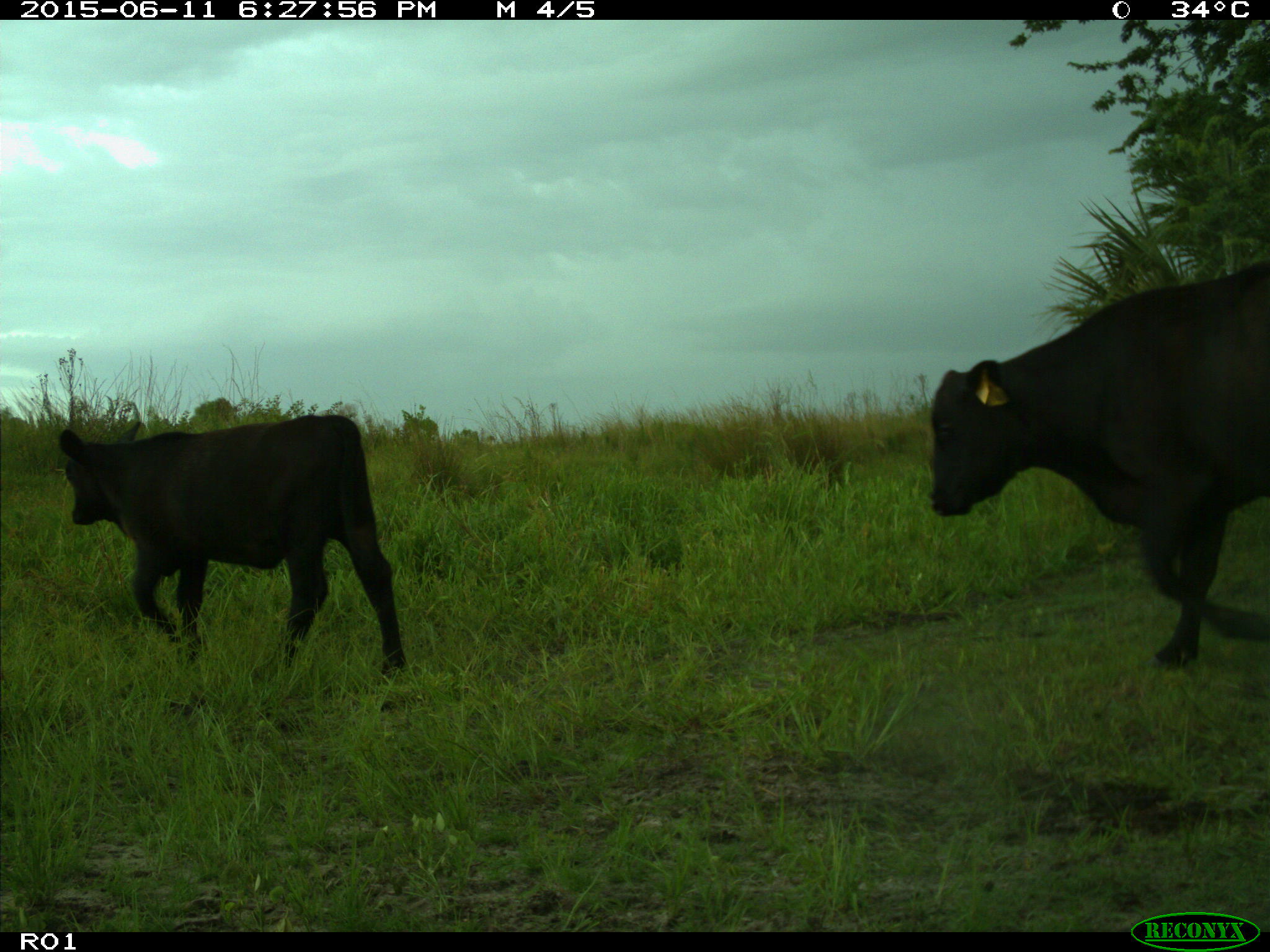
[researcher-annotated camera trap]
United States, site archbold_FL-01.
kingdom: Animalia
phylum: Chordata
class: Mammalia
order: Artiodactyla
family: Bovidae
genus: Bos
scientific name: Bos taurus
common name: domestic cow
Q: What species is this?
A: Bos taurus (domestic cow).